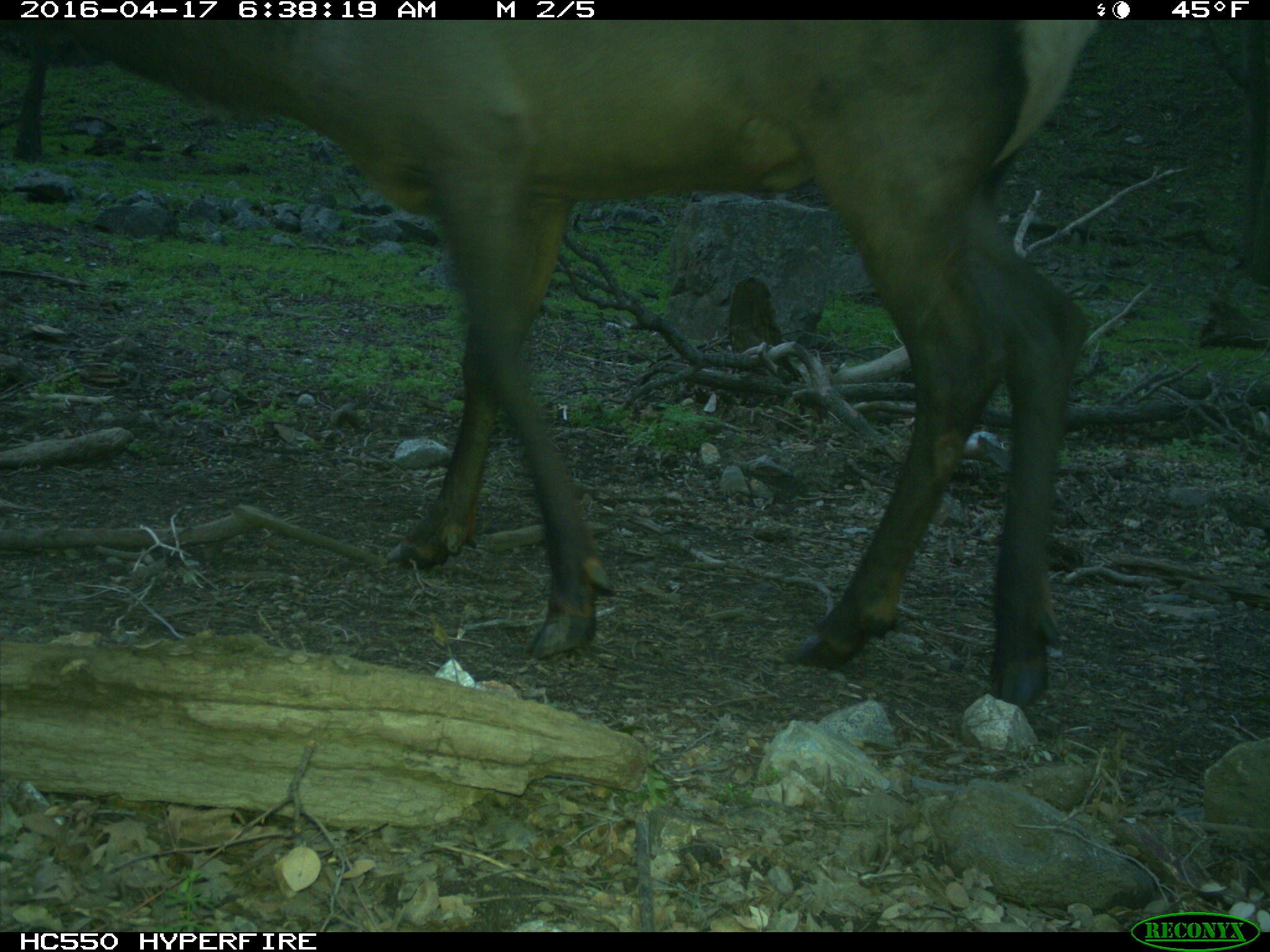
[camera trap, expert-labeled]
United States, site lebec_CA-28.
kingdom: Animalia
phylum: Chordata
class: Mammalia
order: Artiodactyla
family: Cervidae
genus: Cervus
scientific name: Cervus canadensis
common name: elk